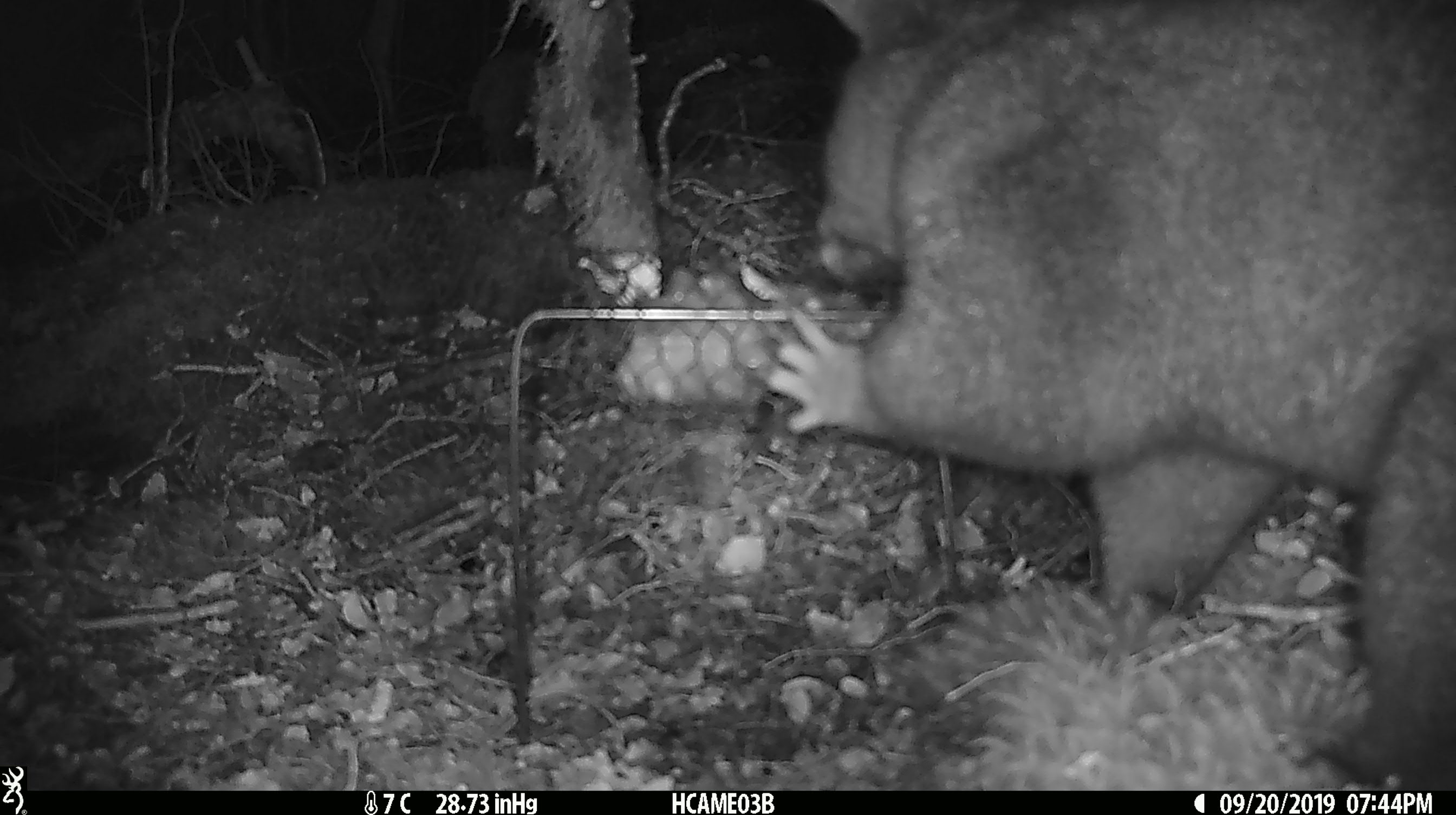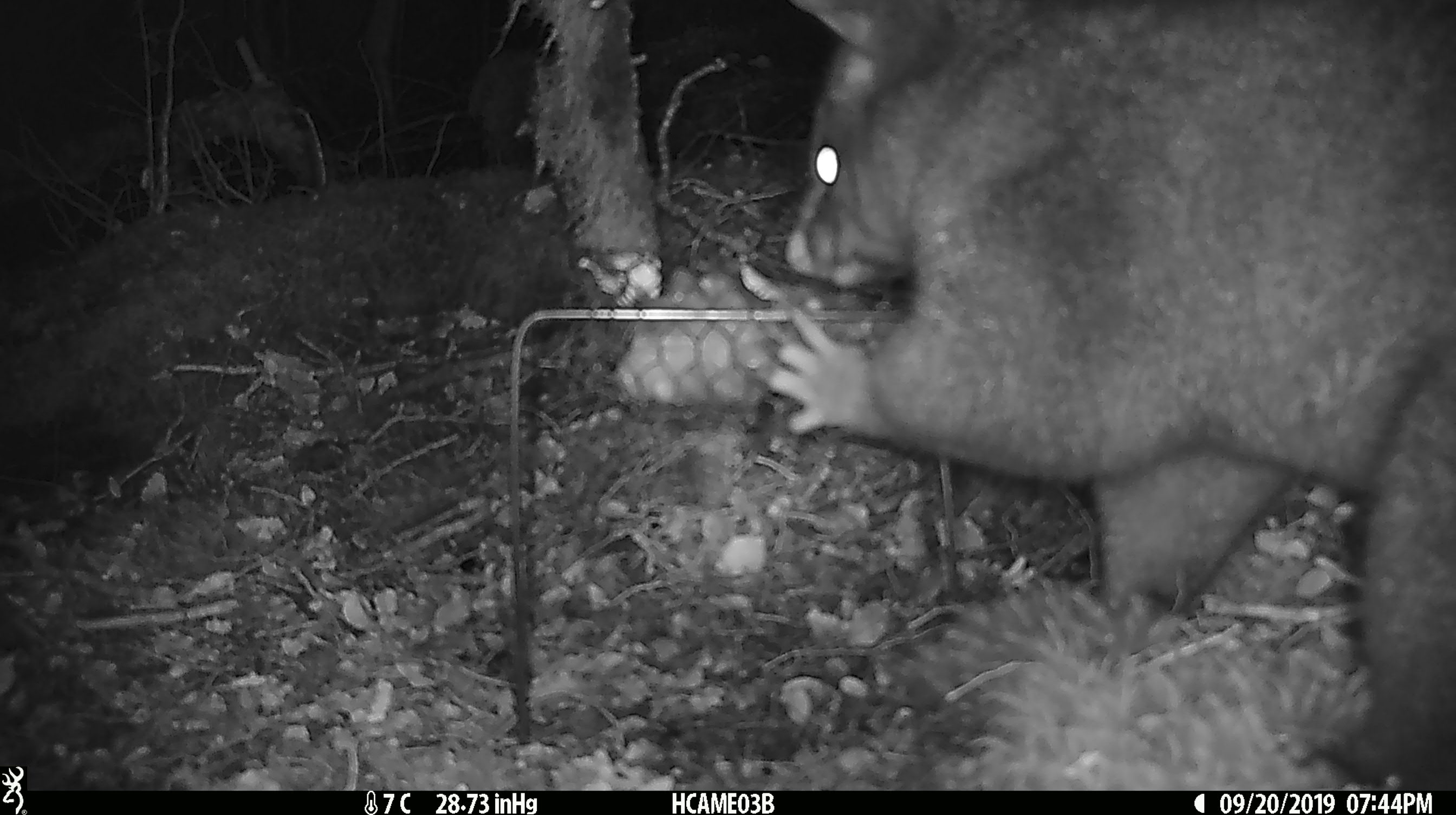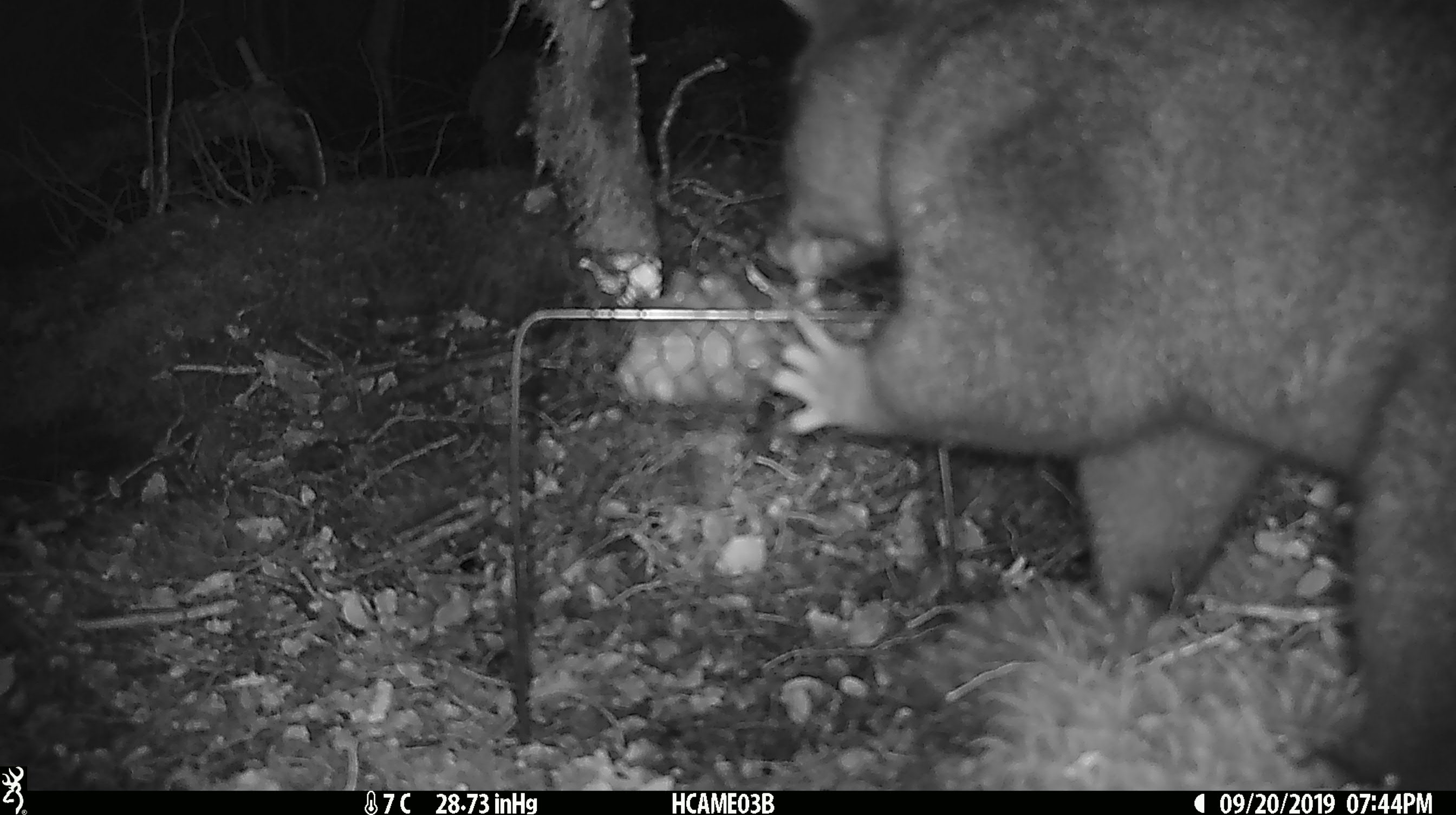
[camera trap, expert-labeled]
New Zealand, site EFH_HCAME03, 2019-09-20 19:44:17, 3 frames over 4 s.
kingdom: Animalia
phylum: Chordata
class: Mammalia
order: Diprotodontia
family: Phalangeridae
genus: Trichosurus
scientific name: Trichosurus vulpecula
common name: common brushtail possum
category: possum